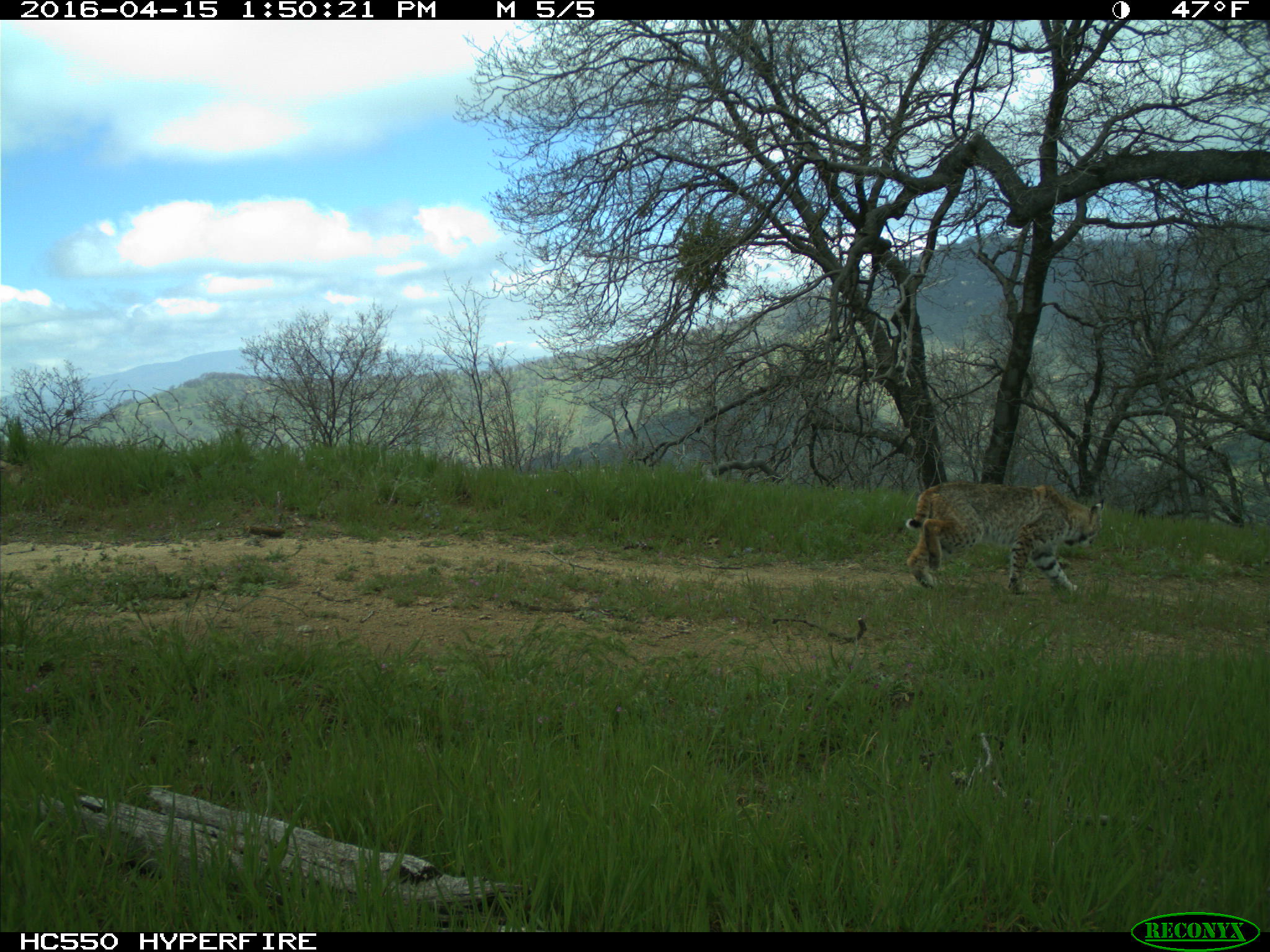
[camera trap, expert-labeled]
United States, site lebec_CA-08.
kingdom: Animalia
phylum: Chordata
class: Mammalia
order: Carnivora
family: Felidae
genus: Lynx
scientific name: Lynx rufus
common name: bobcat